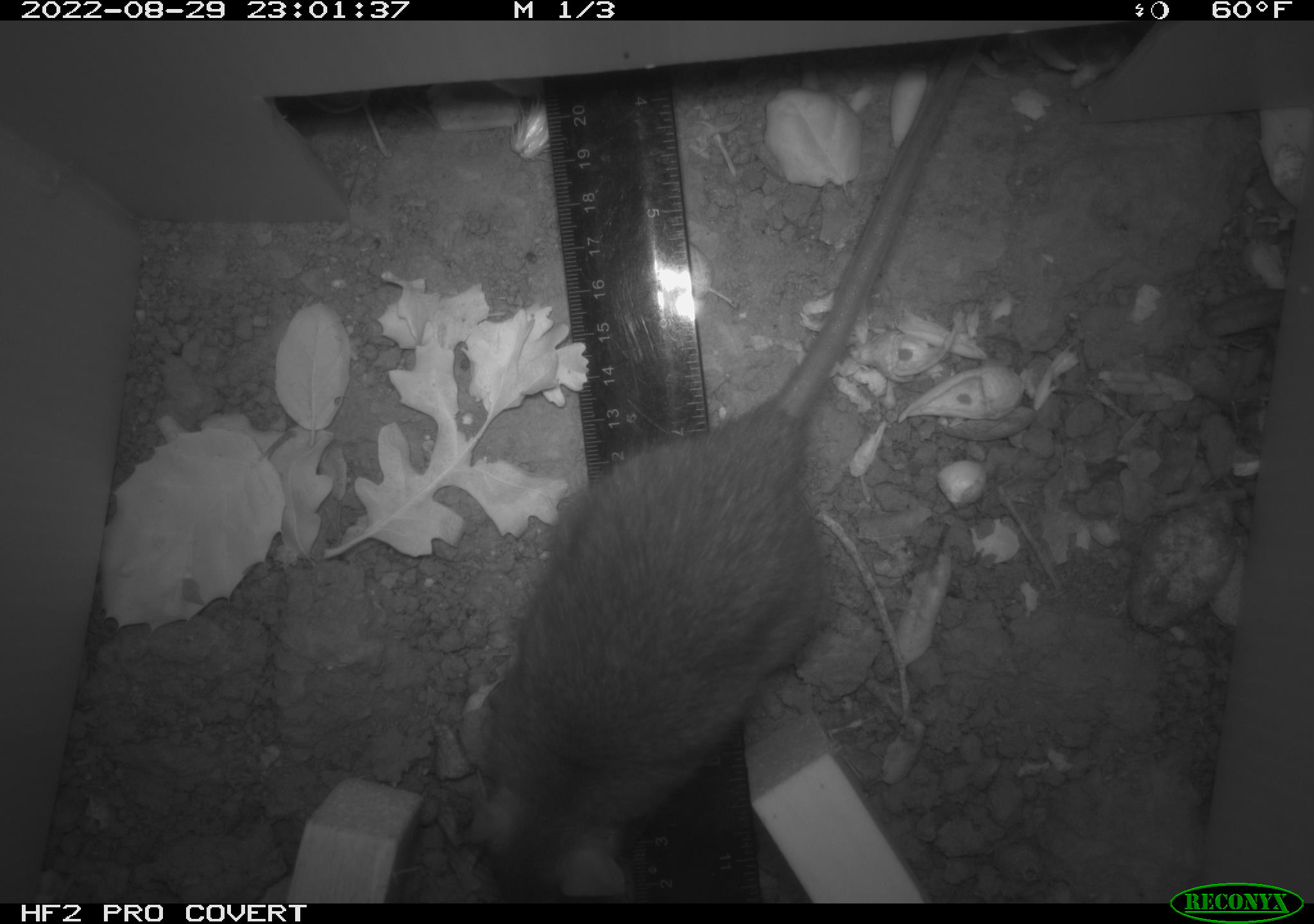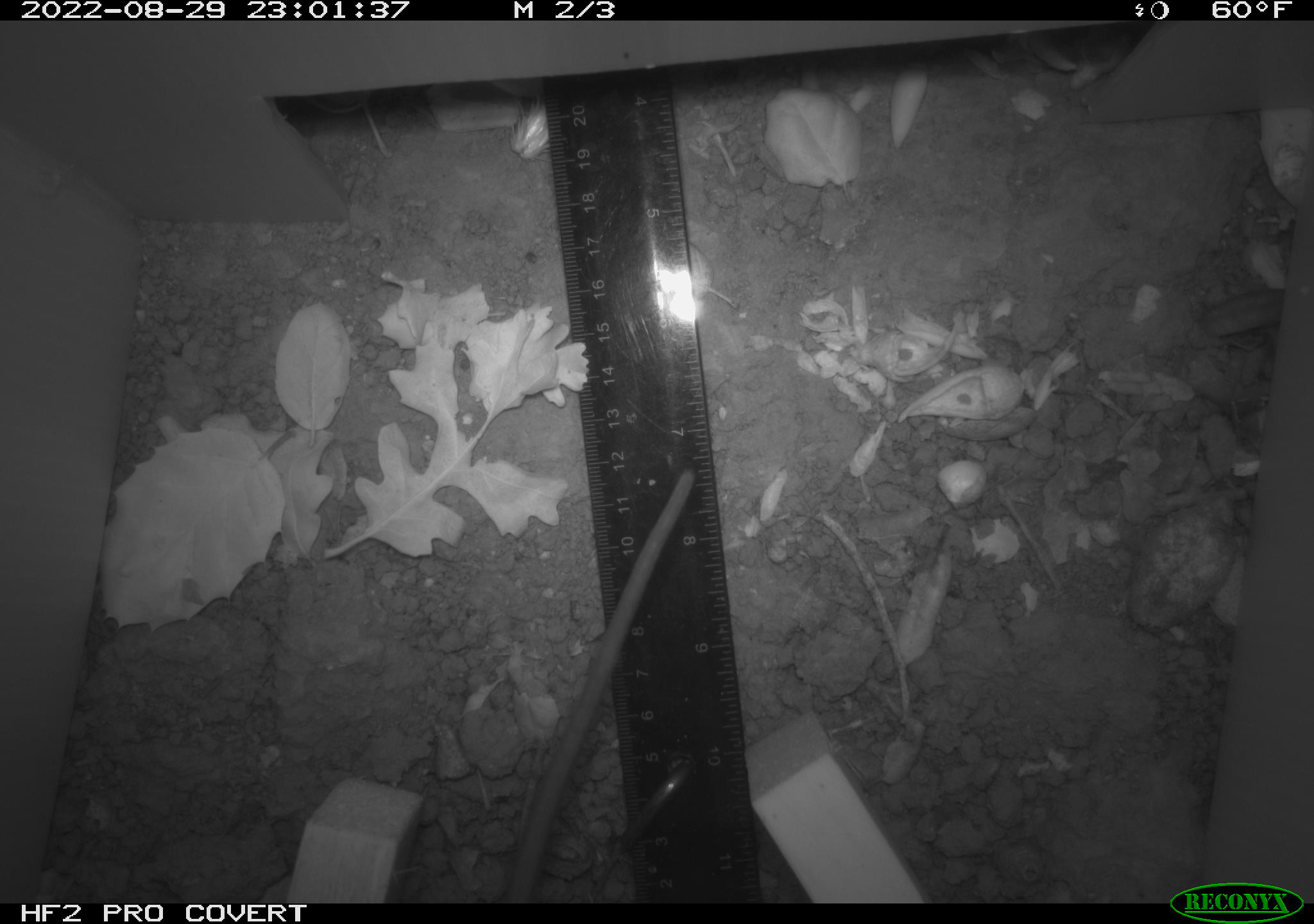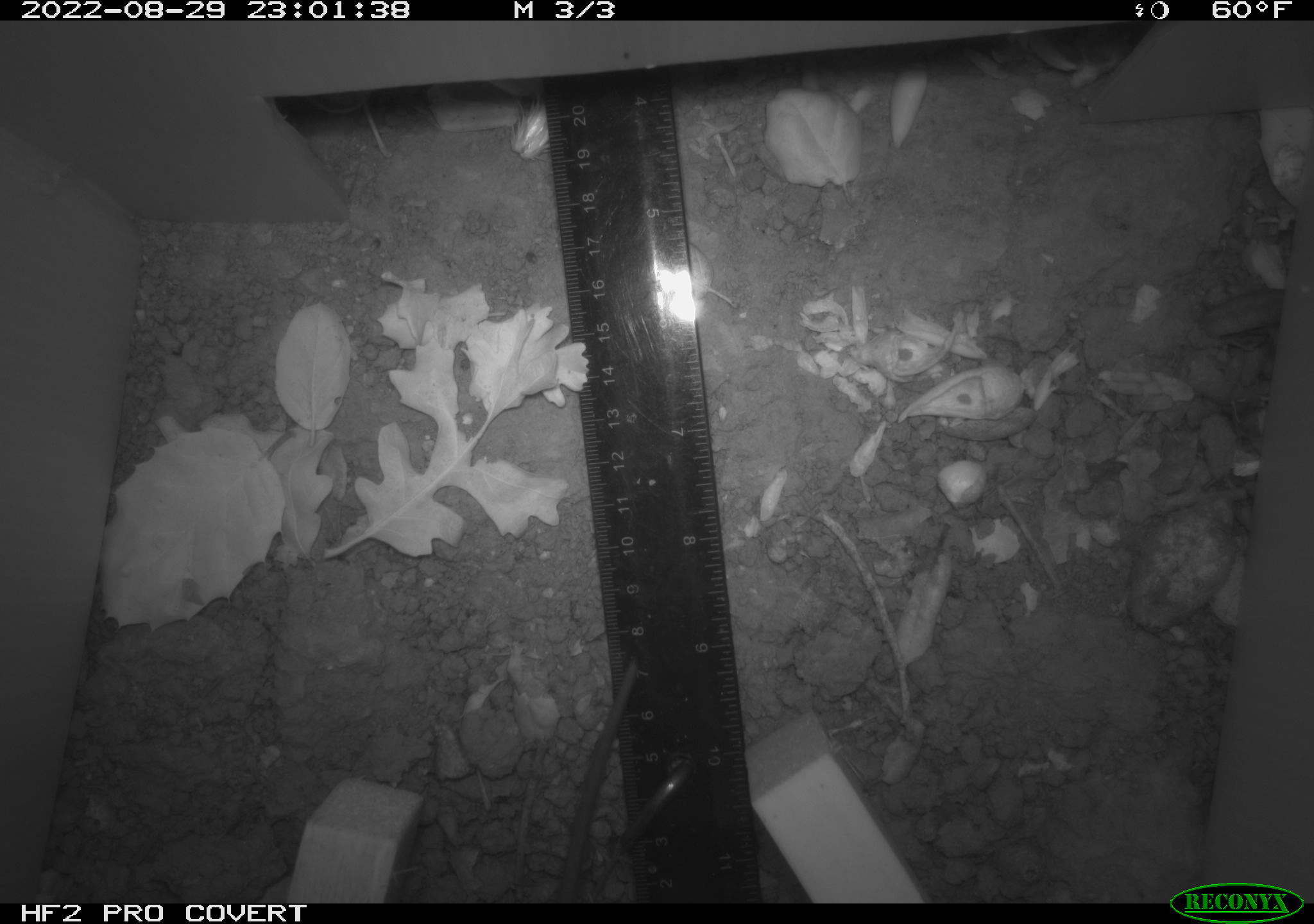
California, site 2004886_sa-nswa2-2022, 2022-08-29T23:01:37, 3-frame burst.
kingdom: Animalia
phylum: Chordata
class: Mammalia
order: Rodentia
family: Muridae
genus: Rattus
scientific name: Rattus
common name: rat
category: rattus species